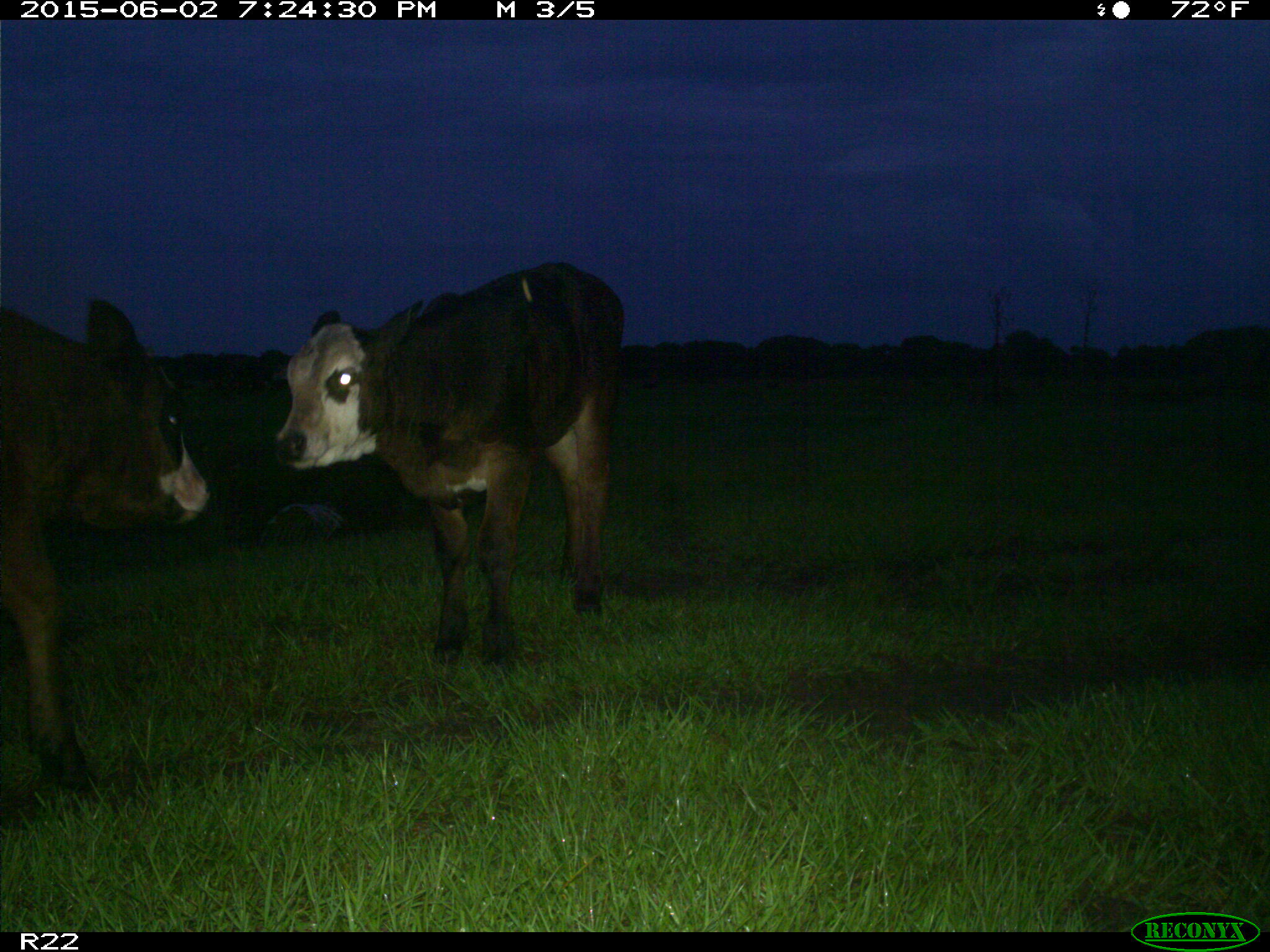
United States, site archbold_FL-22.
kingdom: Animalia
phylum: Chordata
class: Mammalia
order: Artiodactyla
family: Bovidae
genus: Bos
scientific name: Bos taurus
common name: domestic cow